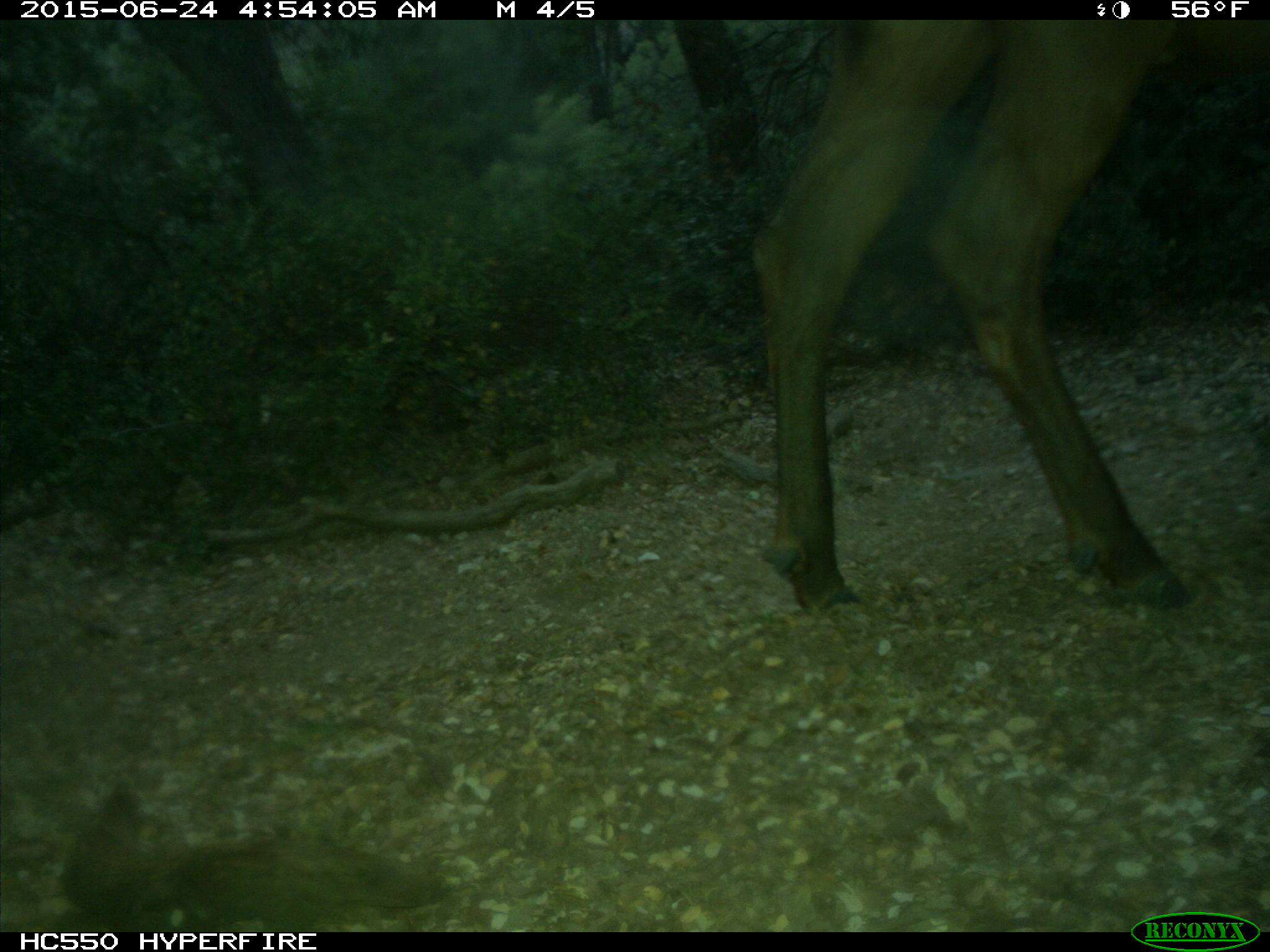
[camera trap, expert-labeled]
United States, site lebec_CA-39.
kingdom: Animalia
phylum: Chordata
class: Mammalia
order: Artiodactyla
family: Cervidae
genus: Cervus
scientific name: Cervus canadensis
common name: elk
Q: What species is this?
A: Cervus canadensis (elk).